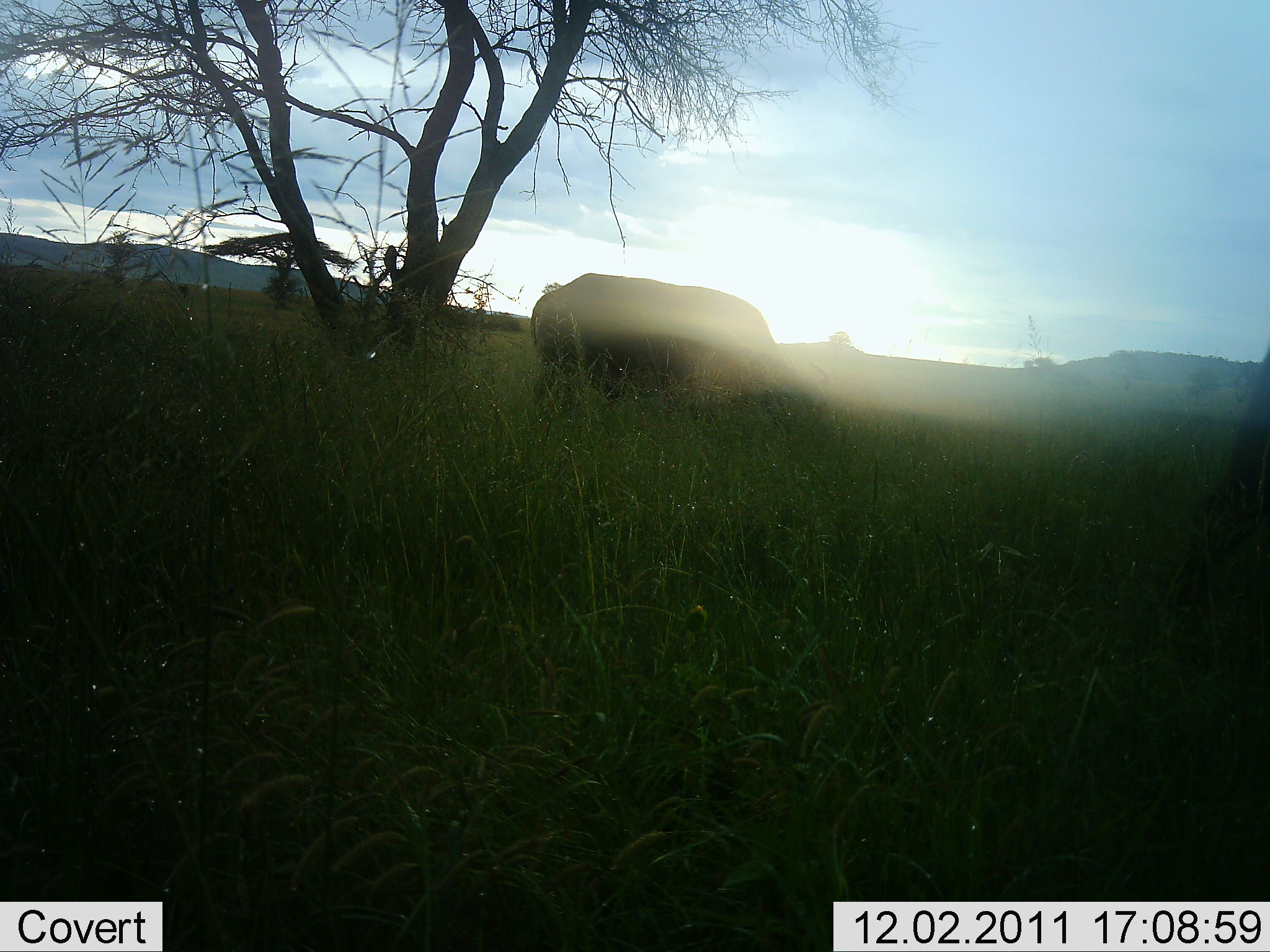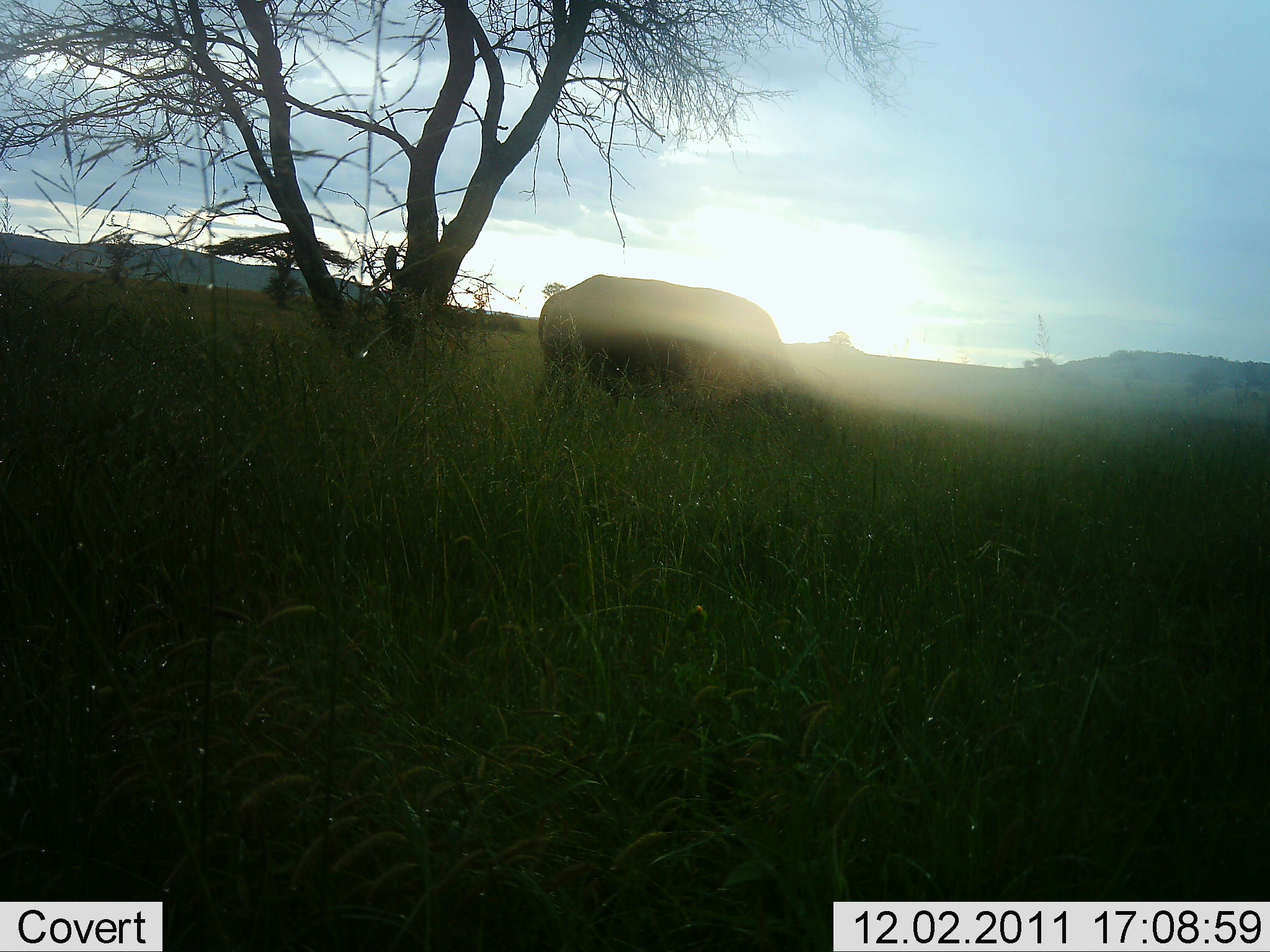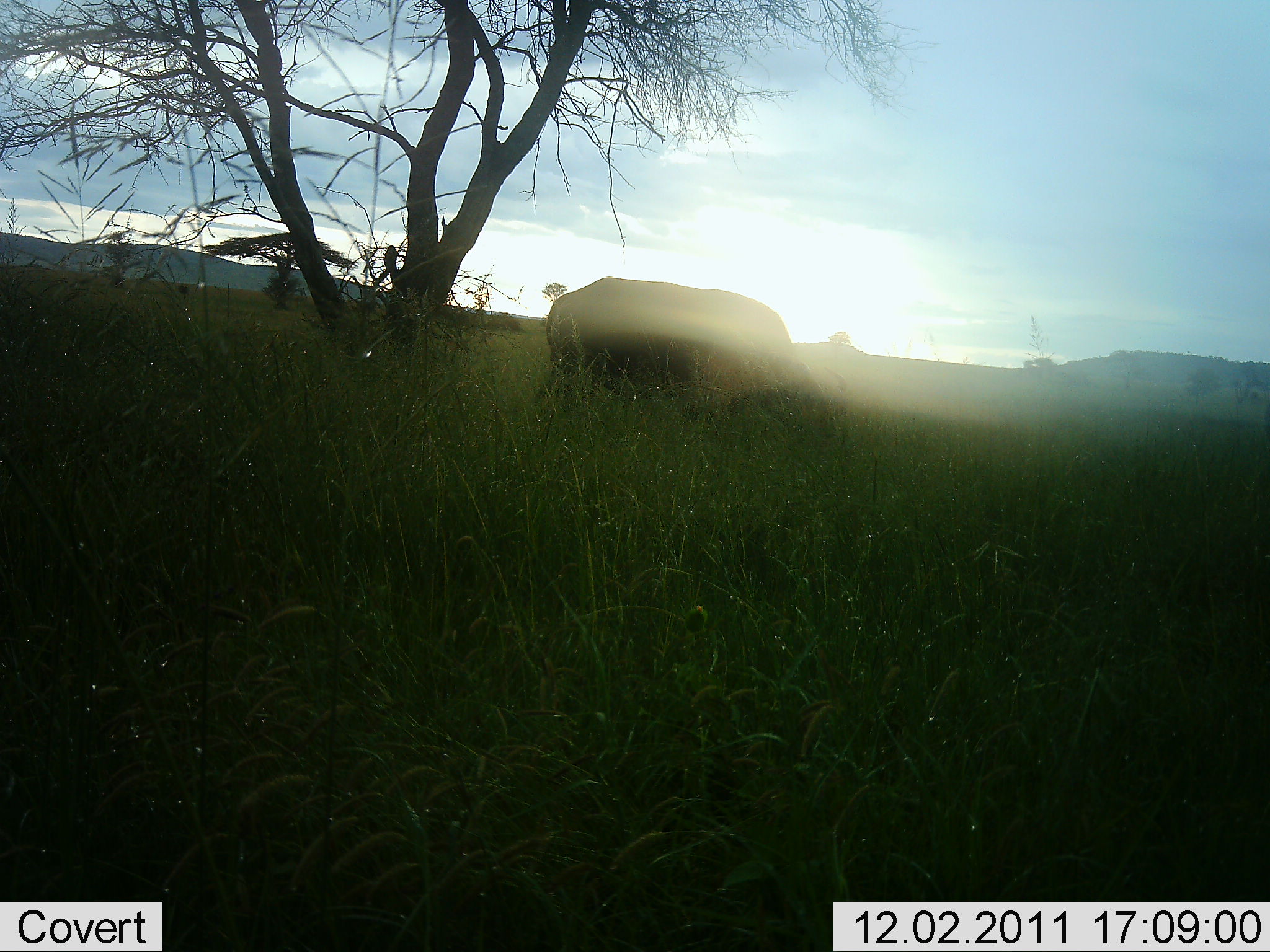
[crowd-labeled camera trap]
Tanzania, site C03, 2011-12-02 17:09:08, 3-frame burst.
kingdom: Animalia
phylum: Chordata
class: Mammalia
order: Artiodactyla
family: Bovidae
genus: Syncerus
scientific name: Syncerus caffer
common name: cape buffalo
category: buffalo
Buffalo (cape buffalo) (Syncerus caffer), count 1. Behavior (volunteer vote fractions): standing 15%, resting 0%, moving 8%, interacting 0%. Young present (vote fraction): 0%. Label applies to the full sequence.